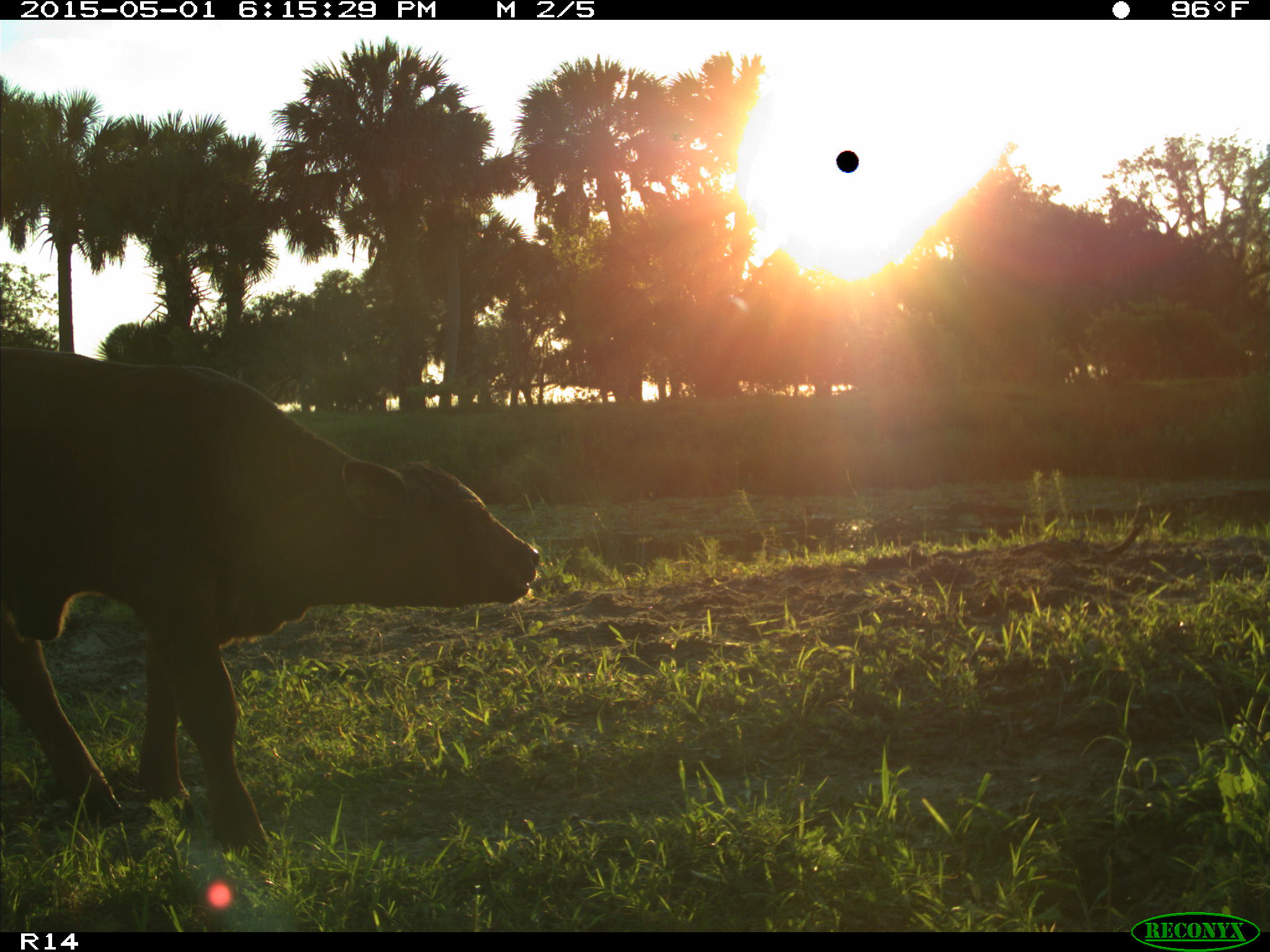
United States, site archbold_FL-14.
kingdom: Animalia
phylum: Chordata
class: Mammalia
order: Artiodactyla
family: Bovidae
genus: Bos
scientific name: Bos taurus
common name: domestic cow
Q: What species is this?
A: Bos taurus (domestic cow).